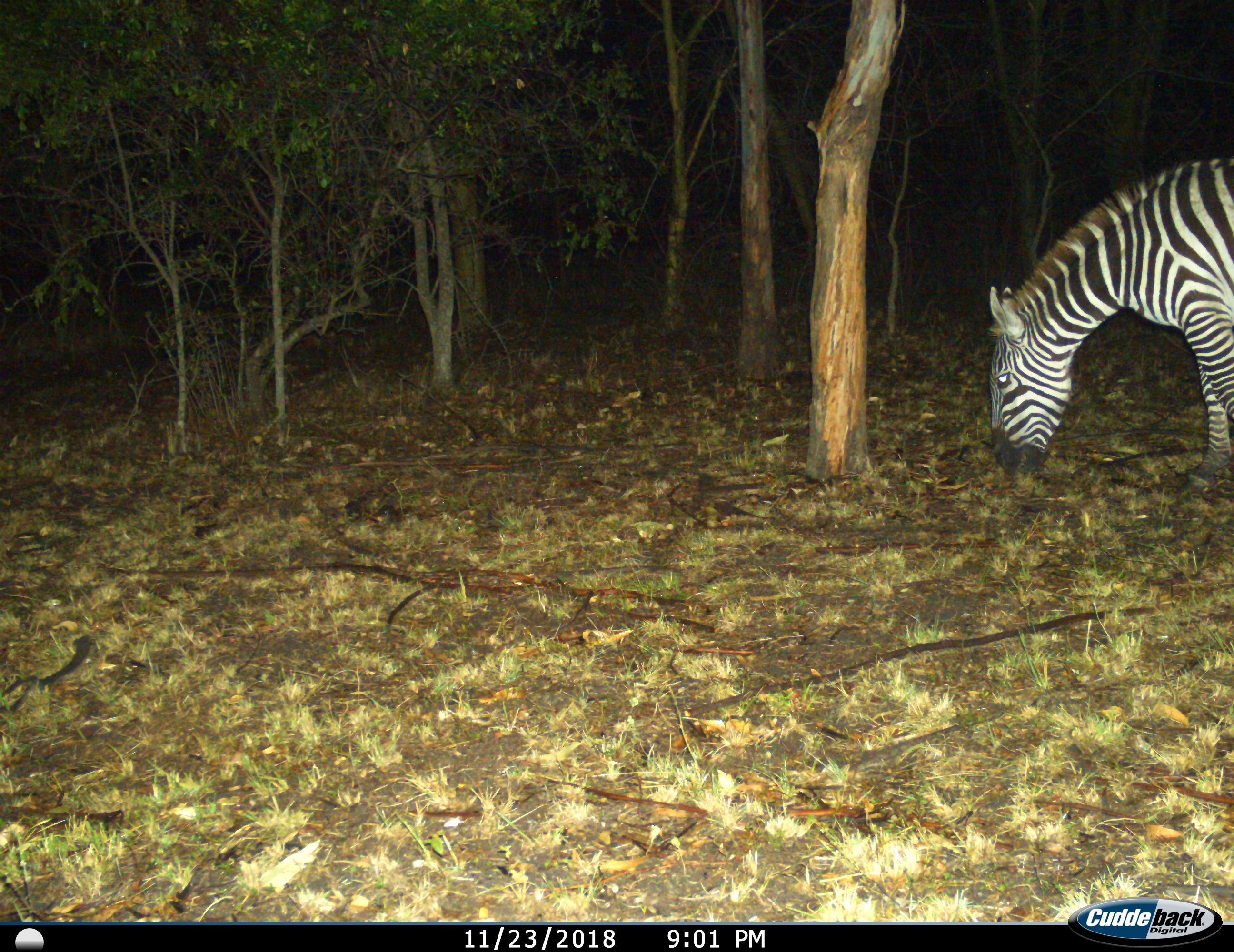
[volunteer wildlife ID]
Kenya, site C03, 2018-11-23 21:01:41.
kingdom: Animalia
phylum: Chordata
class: Mammalia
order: Perissodactyla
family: Equidae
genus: Equus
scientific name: Equus quagga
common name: plains zebra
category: zebra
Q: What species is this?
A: Zebra (plains zebra) (Equus quagga).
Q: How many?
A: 1.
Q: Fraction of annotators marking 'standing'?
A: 22%.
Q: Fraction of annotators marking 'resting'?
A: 0%.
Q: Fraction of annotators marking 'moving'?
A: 11%.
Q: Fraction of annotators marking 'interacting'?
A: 0%.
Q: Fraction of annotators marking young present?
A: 0%.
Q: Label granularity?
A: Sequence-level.